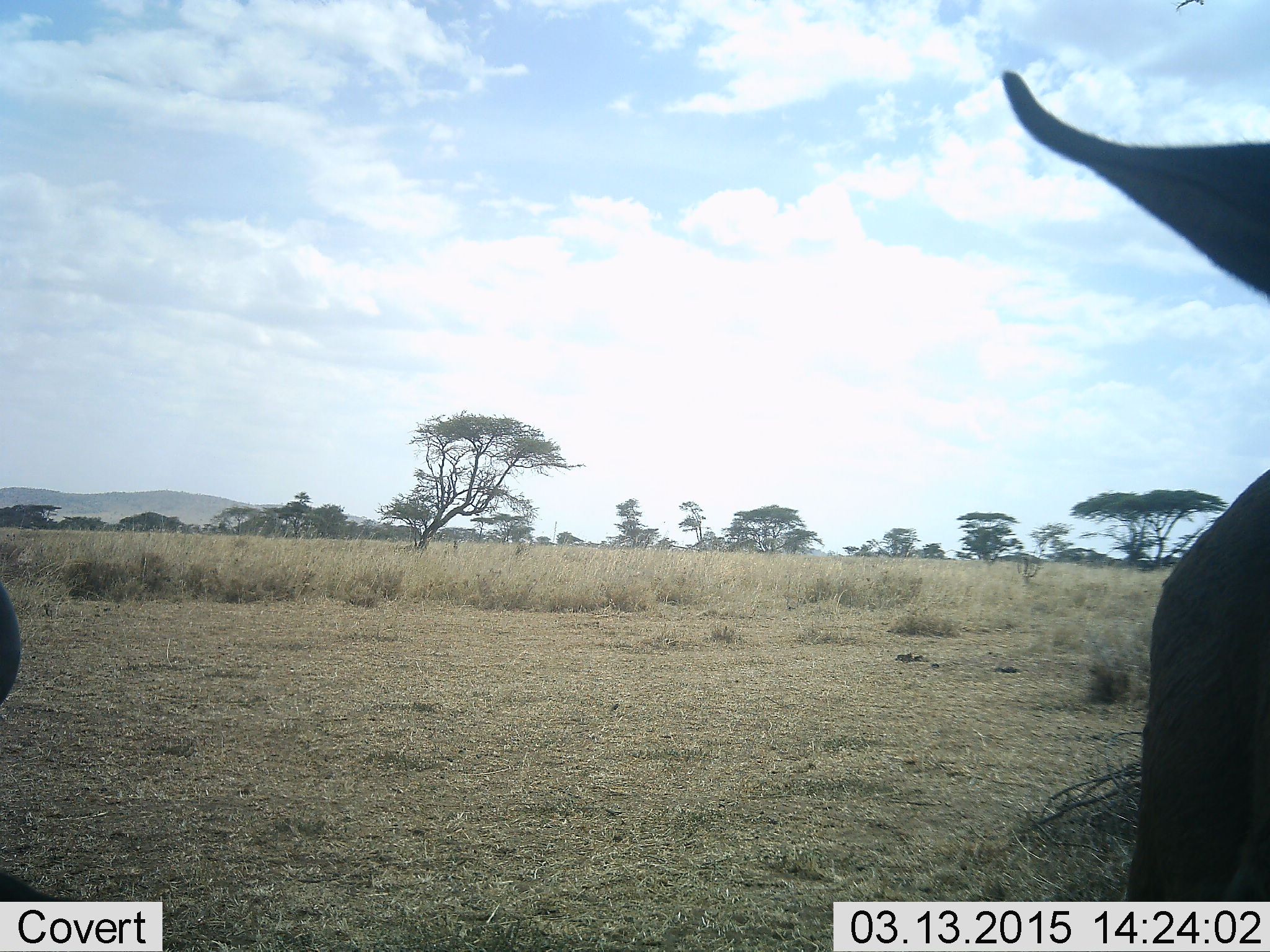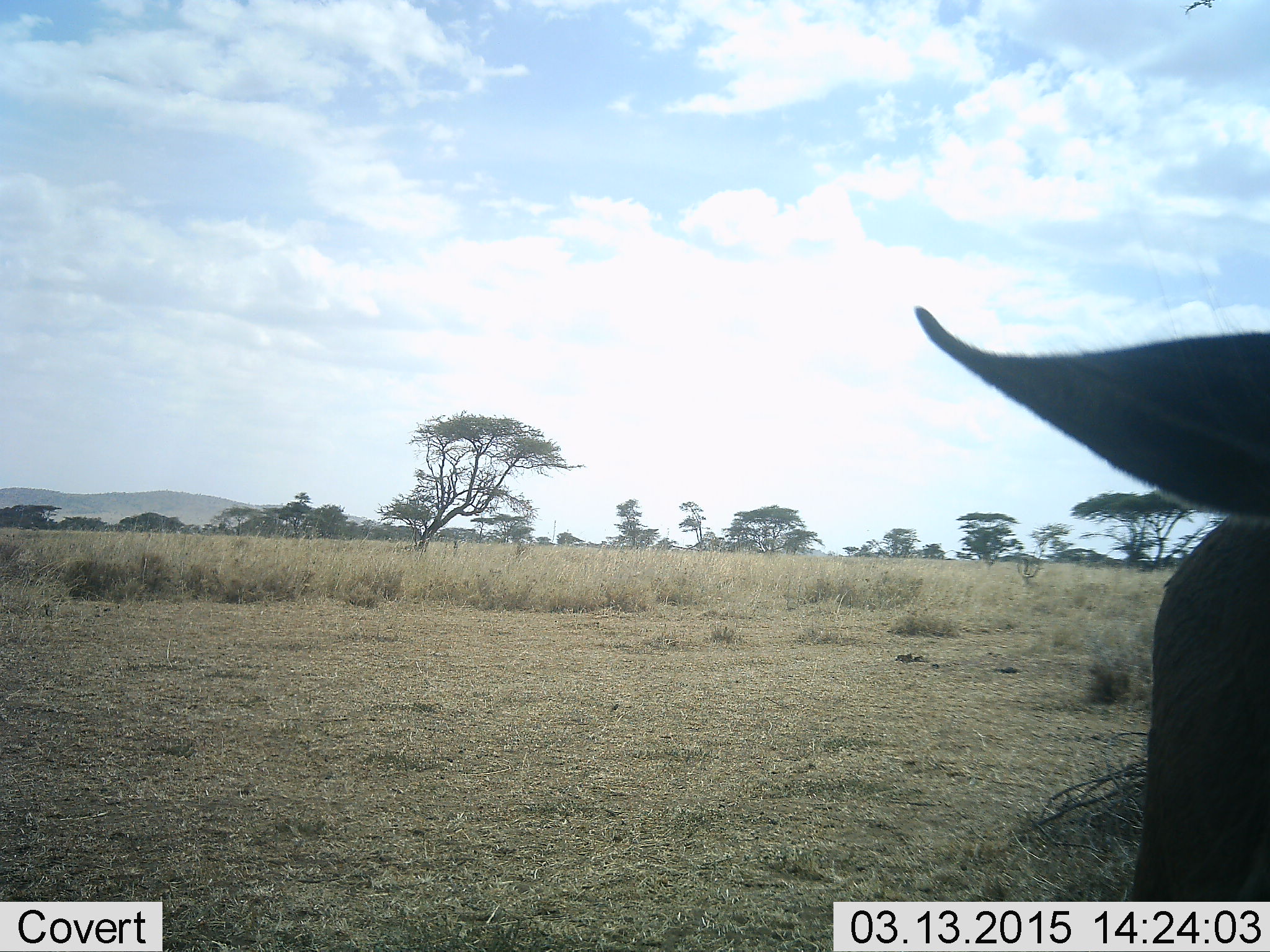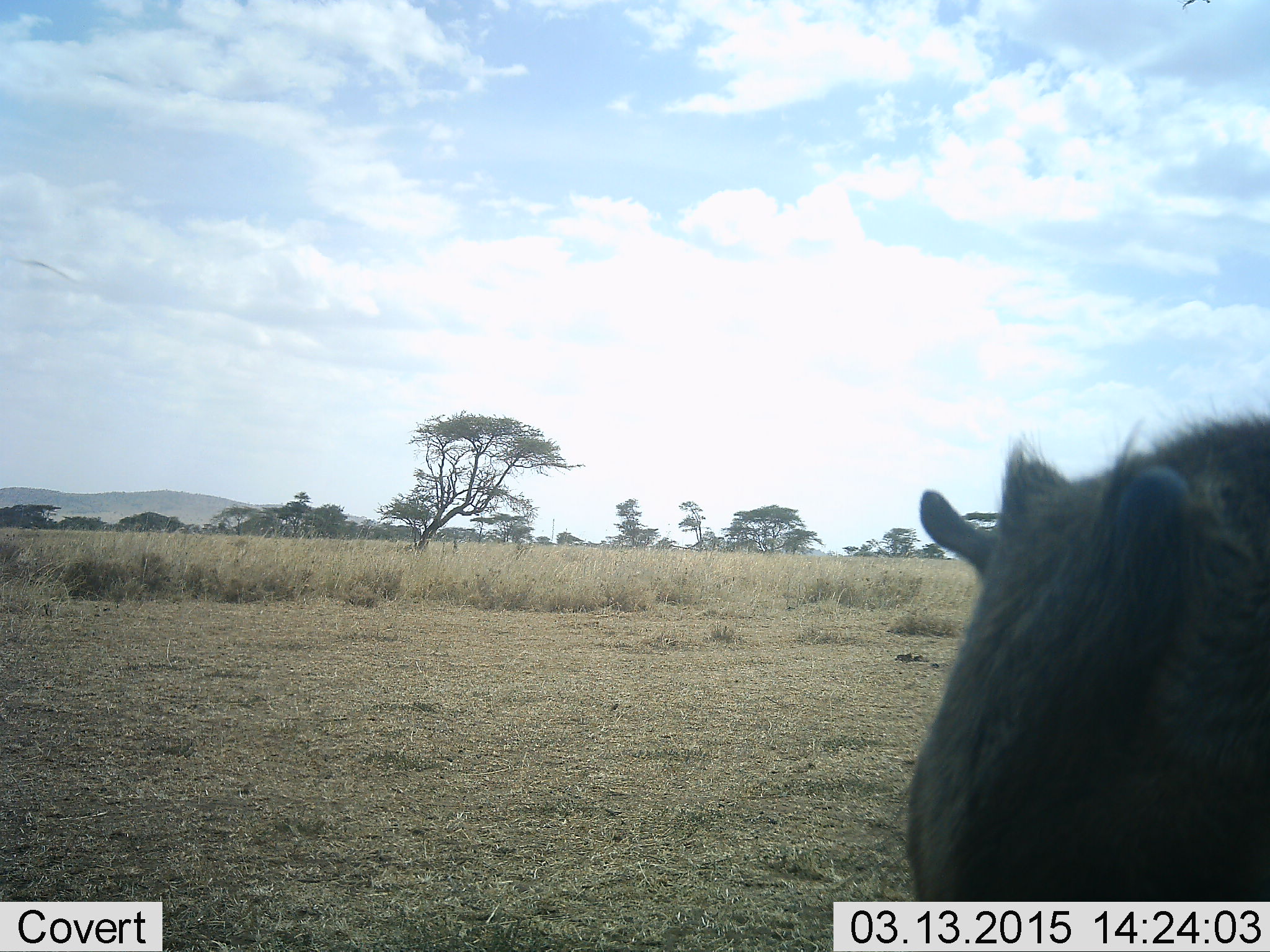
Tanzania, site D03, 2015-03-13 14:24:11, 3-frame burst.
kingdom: Animalia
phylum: Chordata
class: Mammalia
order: Artiodactyla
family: Bovidae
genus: Connochaetes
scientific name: Connochaetes taurinus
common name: blue wildebeest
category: wildebeest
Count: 2.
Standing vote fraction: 78%.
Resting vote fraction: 0%.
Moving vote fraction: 22%.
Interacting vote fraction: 0%.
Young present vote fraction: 56%.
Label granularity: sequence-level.